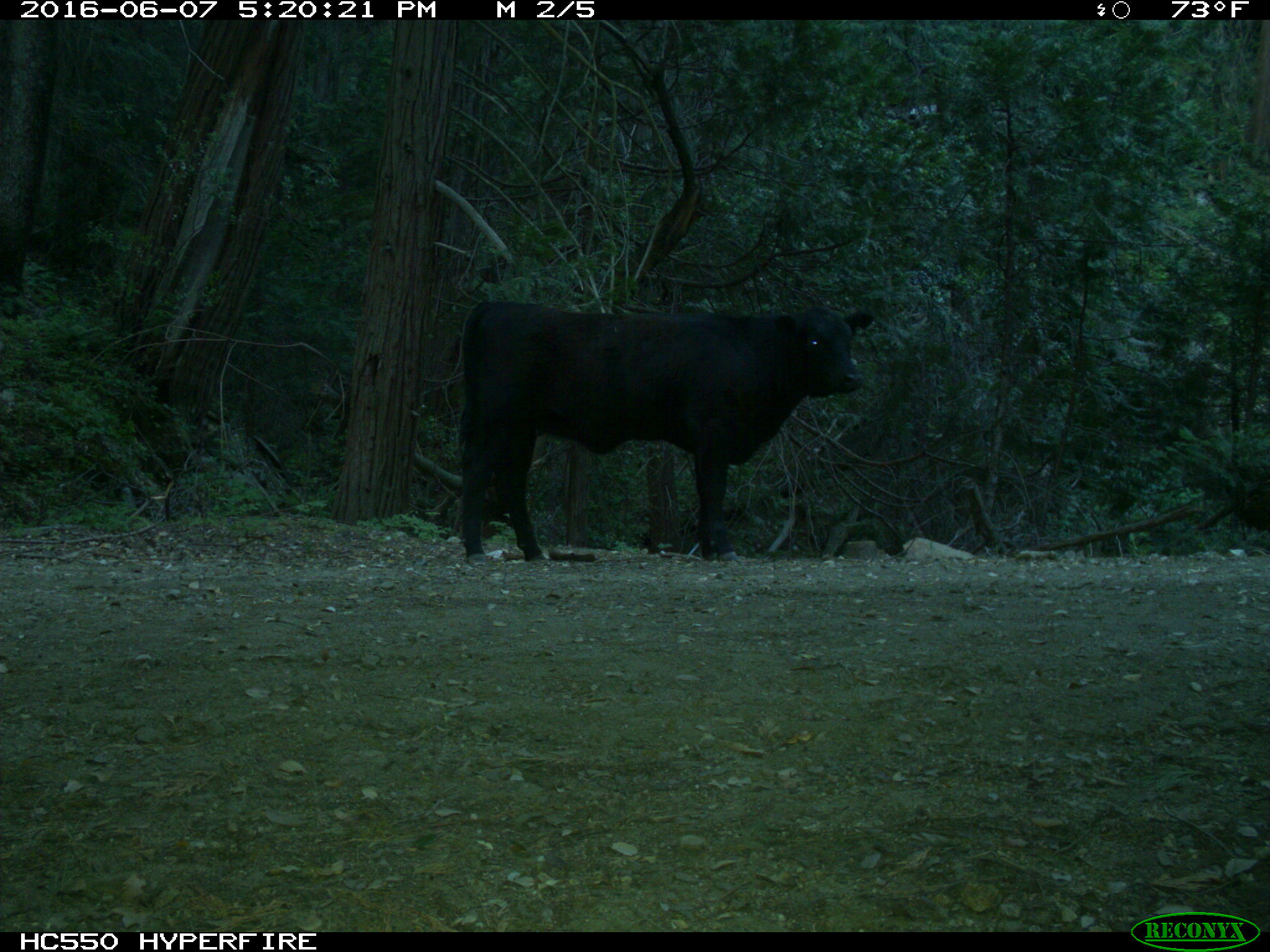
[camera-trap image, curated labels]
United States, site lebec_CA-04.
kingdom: Animalia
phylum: Chordata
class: Mammalia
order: Artiodactyla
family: Bovidae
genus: Bos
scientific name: Bos taurus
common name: domestic cow